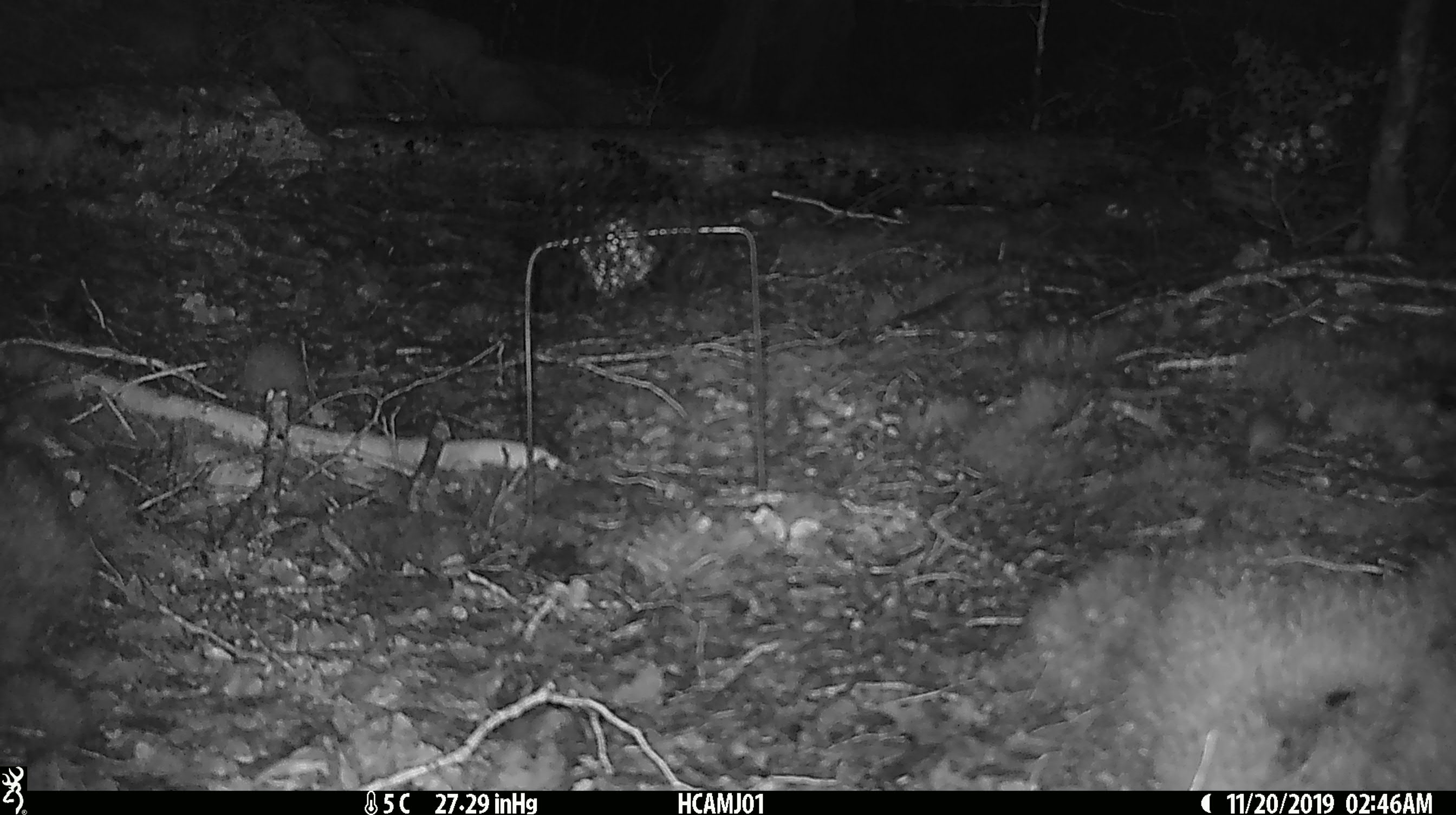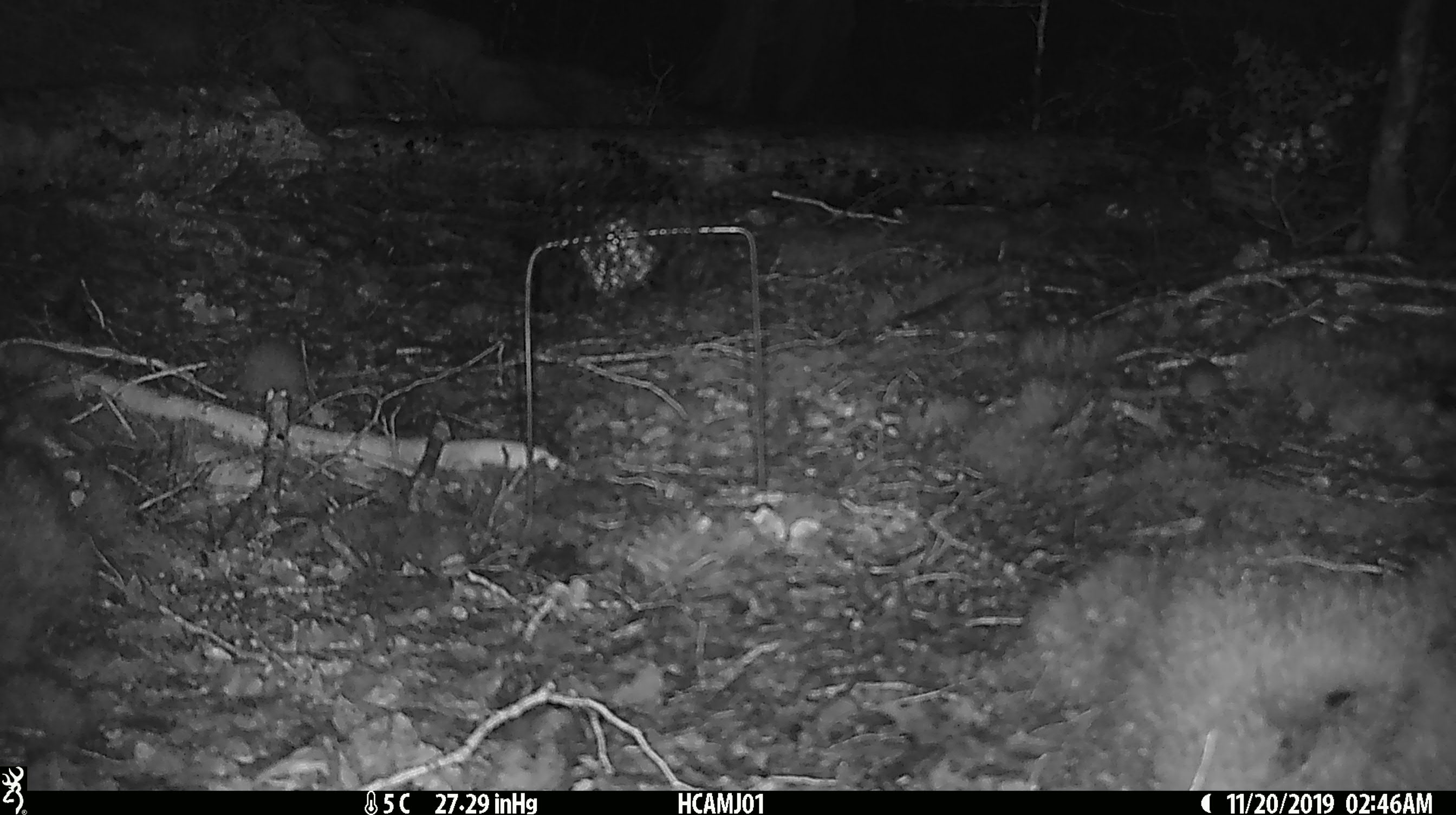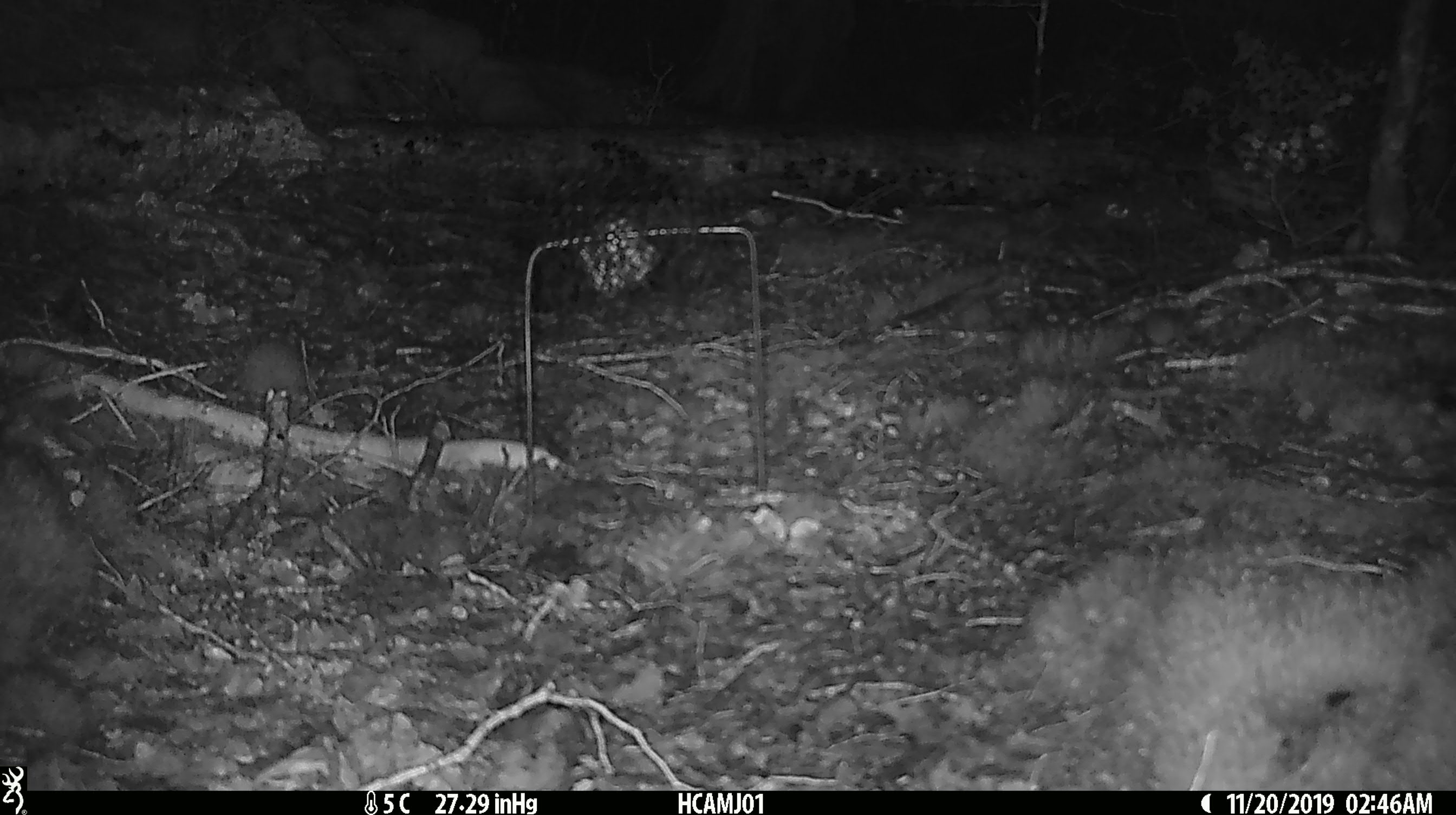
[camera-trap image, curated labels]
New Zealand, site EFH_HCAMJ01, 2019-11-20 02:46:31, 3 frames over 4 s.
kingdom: Animalia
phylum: Chordata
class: Mammalia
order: Rodentia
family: Muridae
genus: Mus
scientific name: Mus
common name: mouse